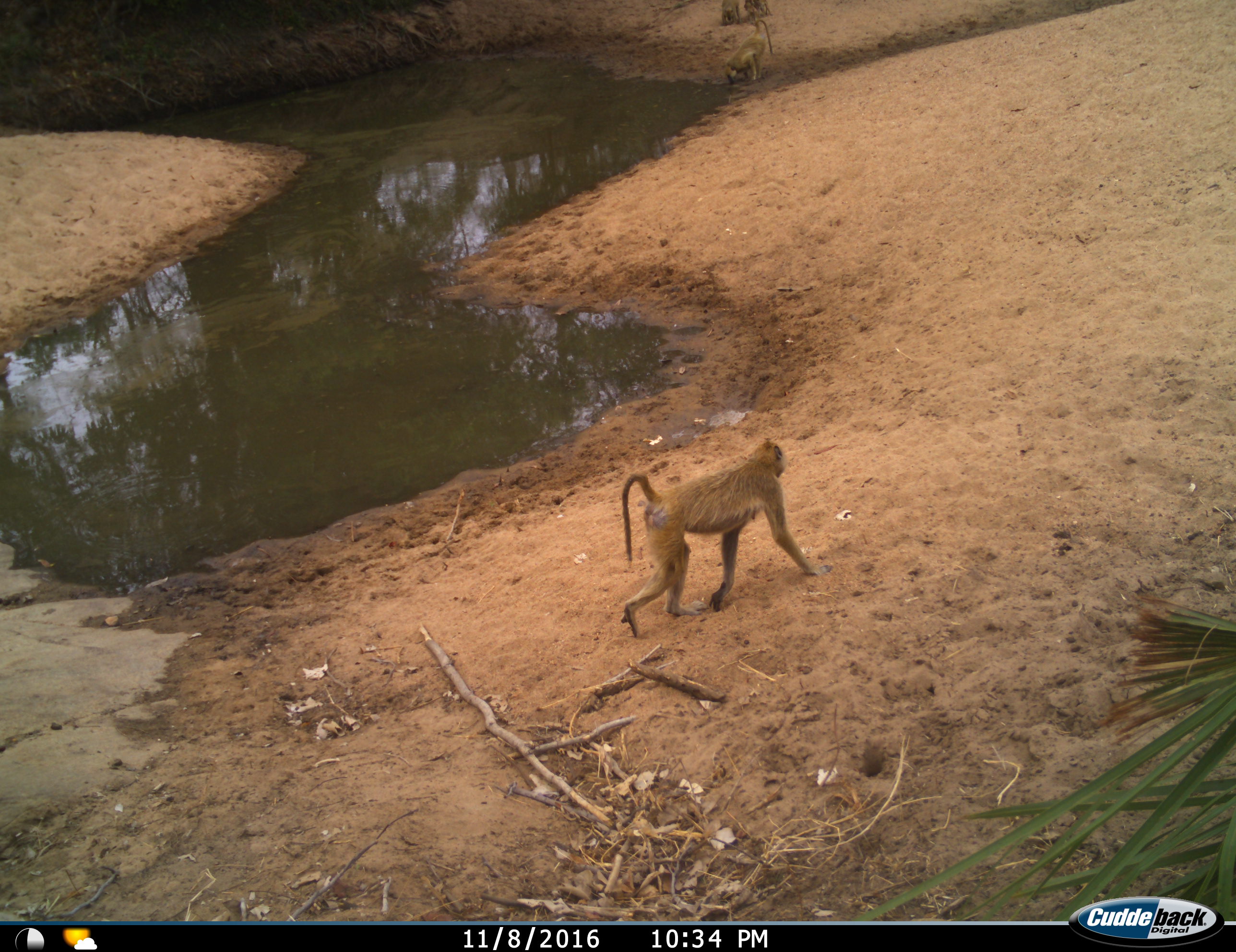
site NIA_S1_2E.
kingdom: Animalia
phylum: Chordata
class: Mammalia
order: Primates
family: Cercopithecidae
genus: Papio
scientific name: Papio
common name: baboon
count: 4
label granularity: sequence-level